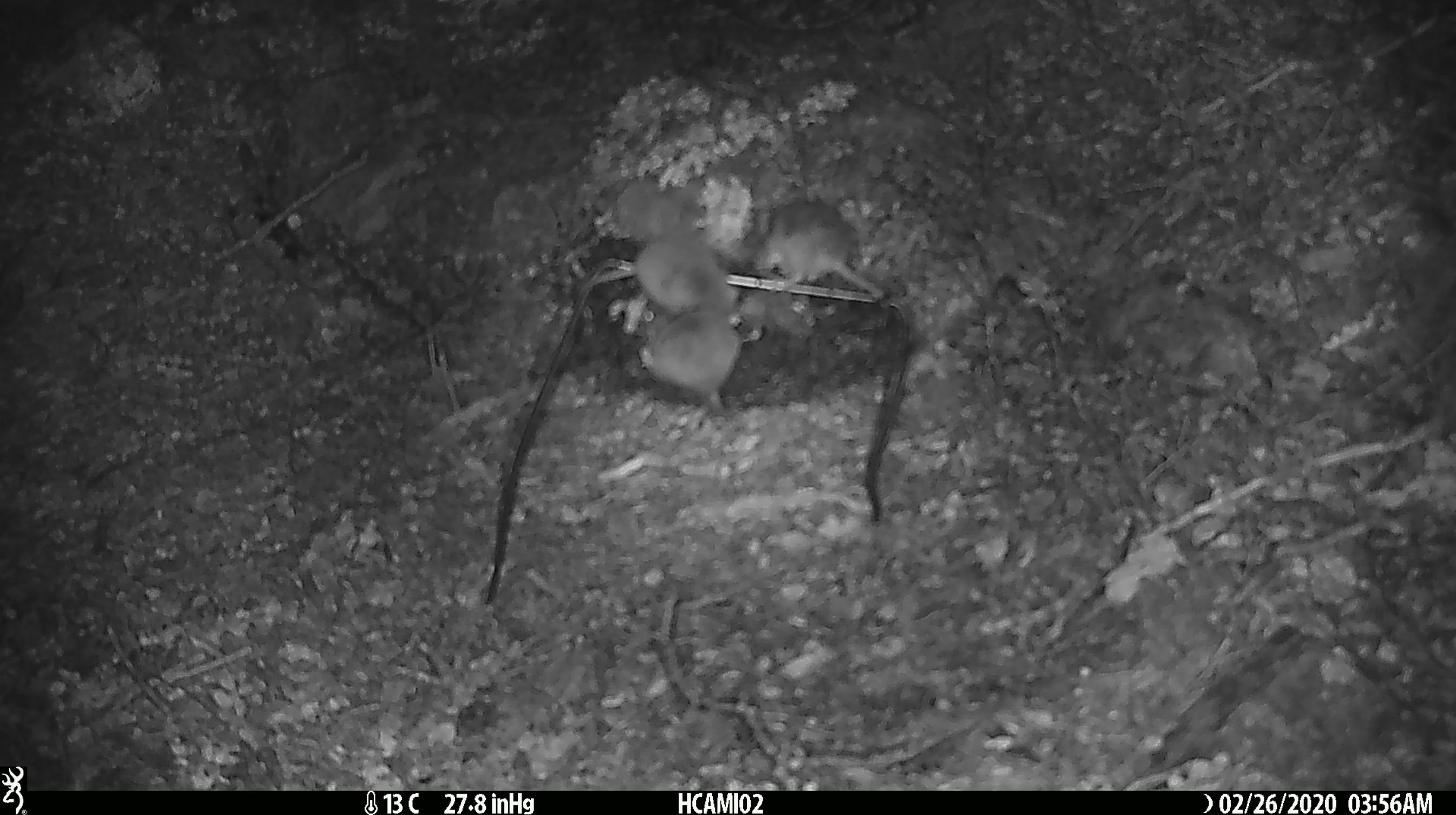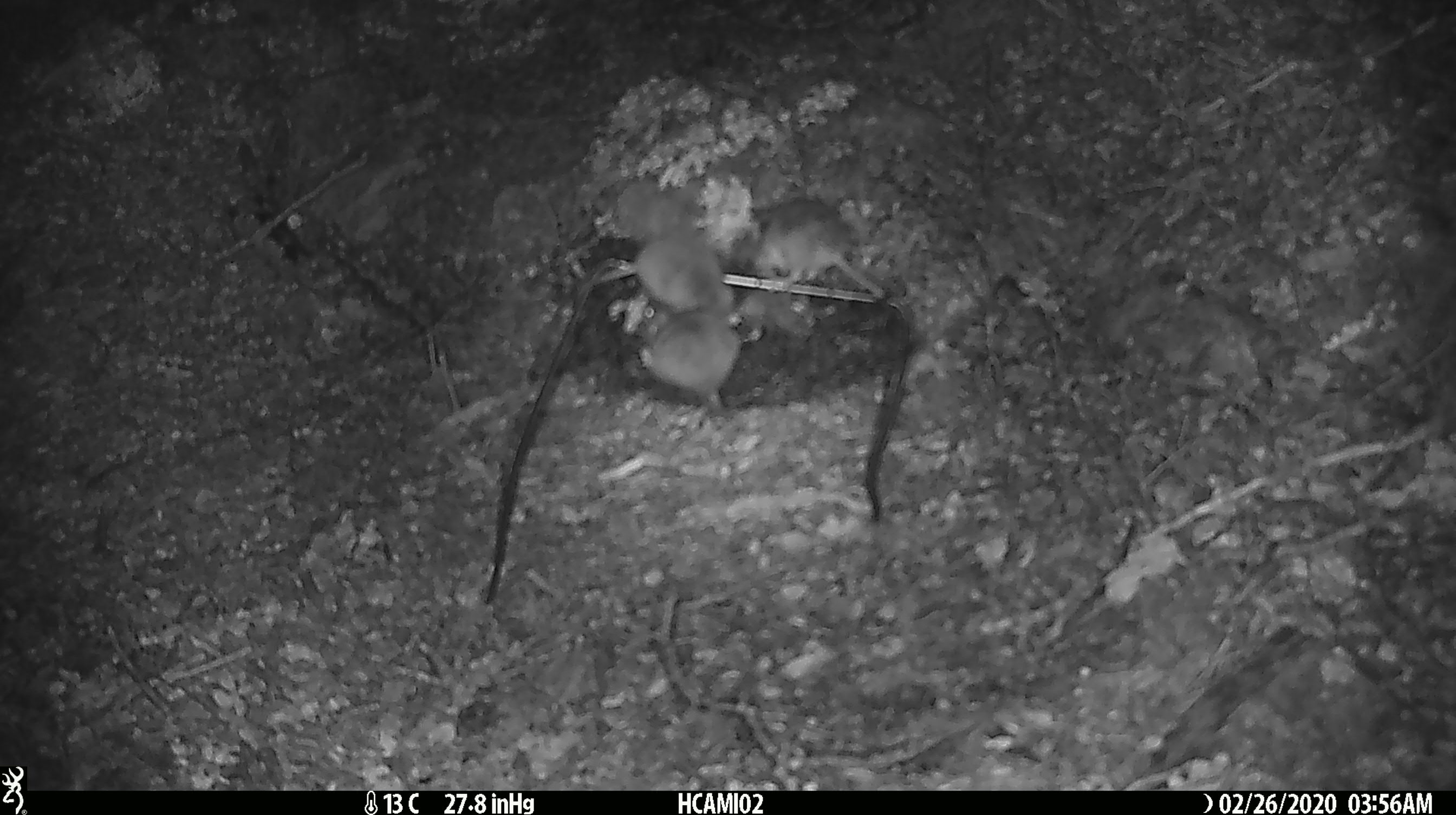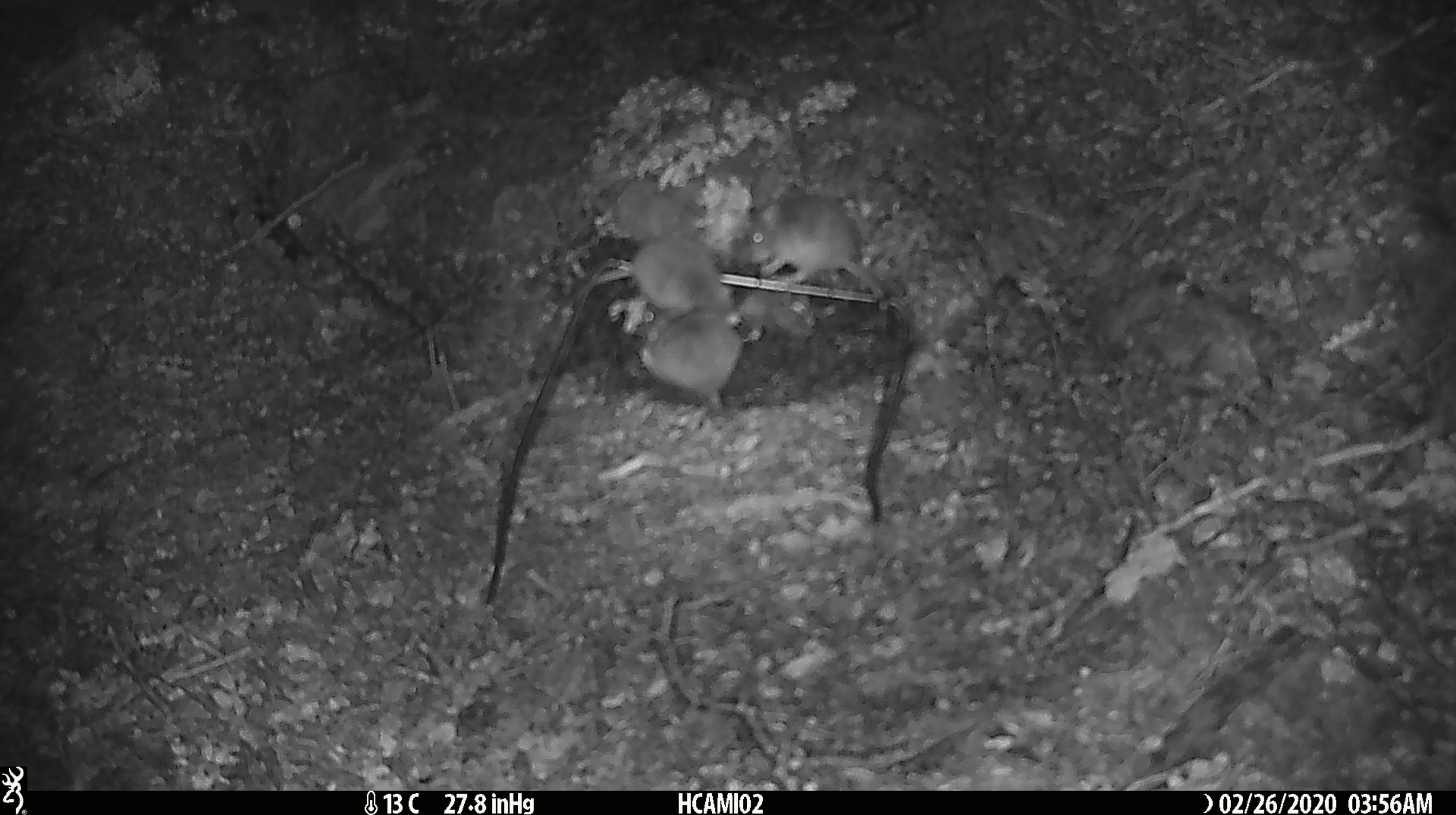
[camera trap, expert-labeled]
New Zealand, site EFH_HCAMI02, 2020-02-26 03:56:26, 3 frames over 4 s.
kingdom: Animalia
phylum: Chordata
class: Mammalia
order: Rodentia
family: Muridae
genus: Mus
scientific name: Mus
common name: mouse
Mouse (Mus).